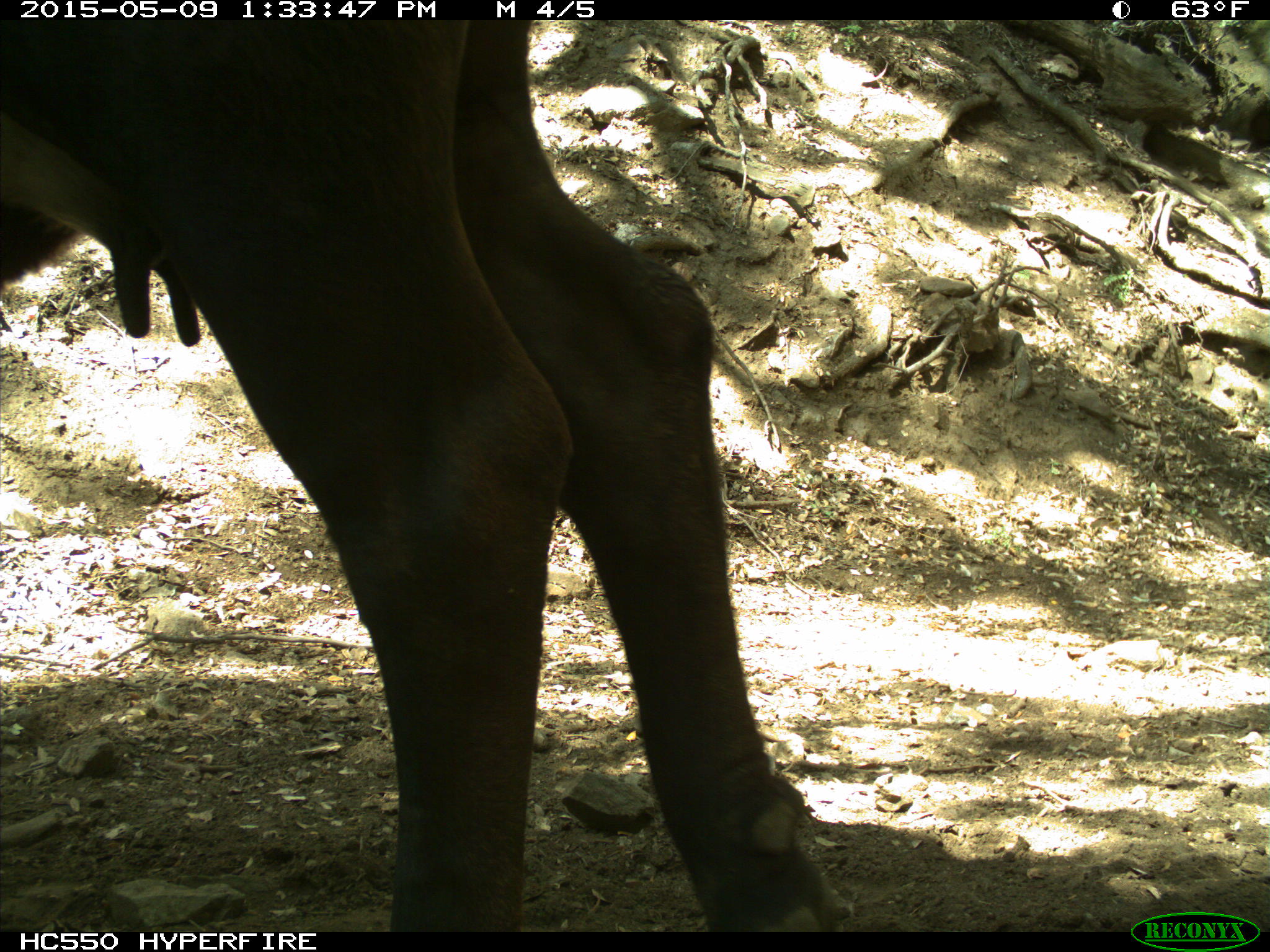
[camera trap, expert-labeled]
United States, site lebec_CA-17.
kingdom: Animalia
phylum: Chordata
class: Mammalia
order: Artiodactyla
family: Bovidae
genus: Bos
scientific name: Bos taurus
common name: domestic cow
Bos taurus (domestic cow).